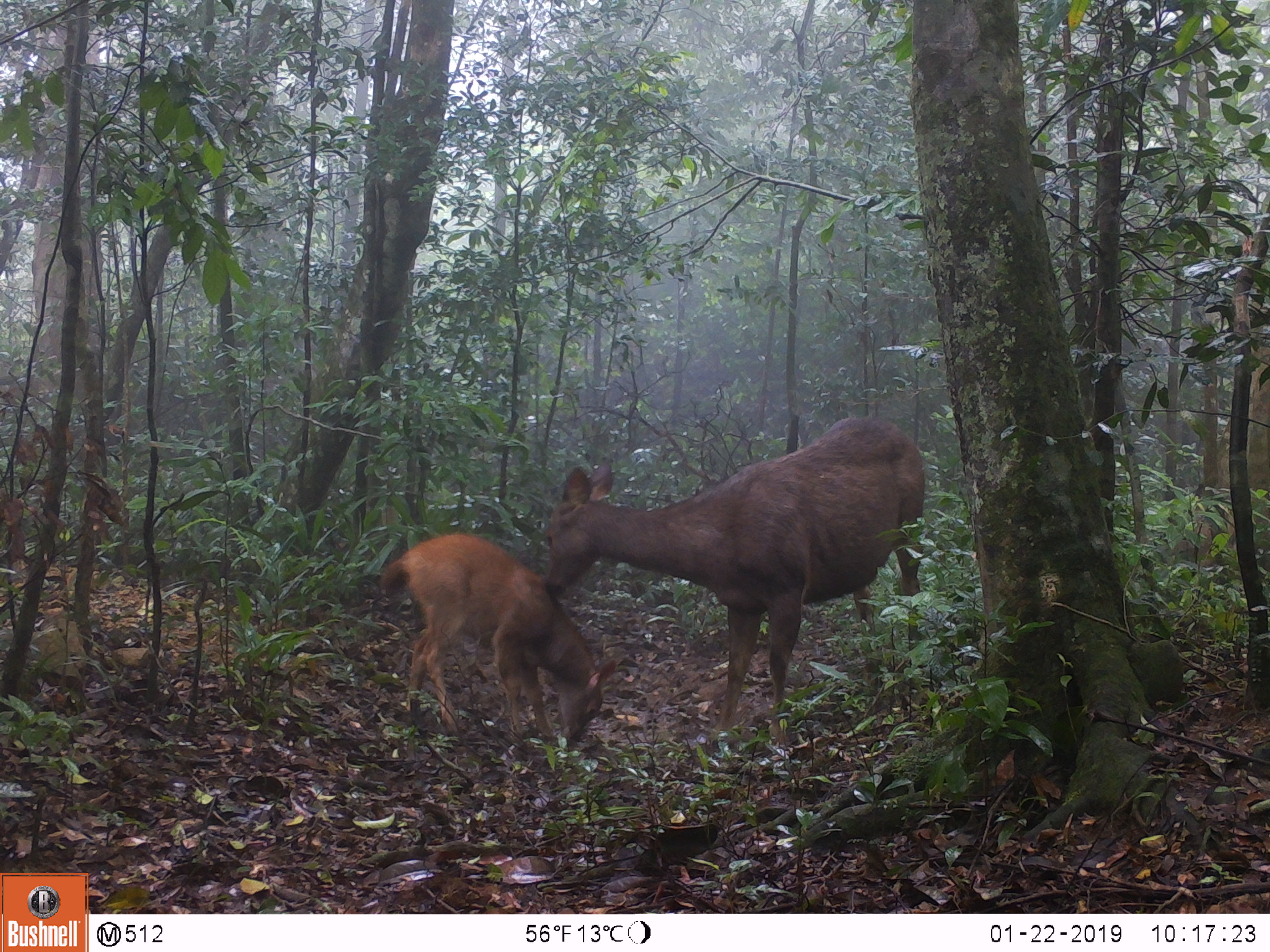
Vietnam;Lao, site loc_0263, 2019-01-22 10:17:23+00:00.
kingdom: Animalia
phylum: Chordata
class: Mammalia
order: Artiodactyla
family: Cervidae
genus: Rusa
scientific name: Rusa unicolor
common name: sambar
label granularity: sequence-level